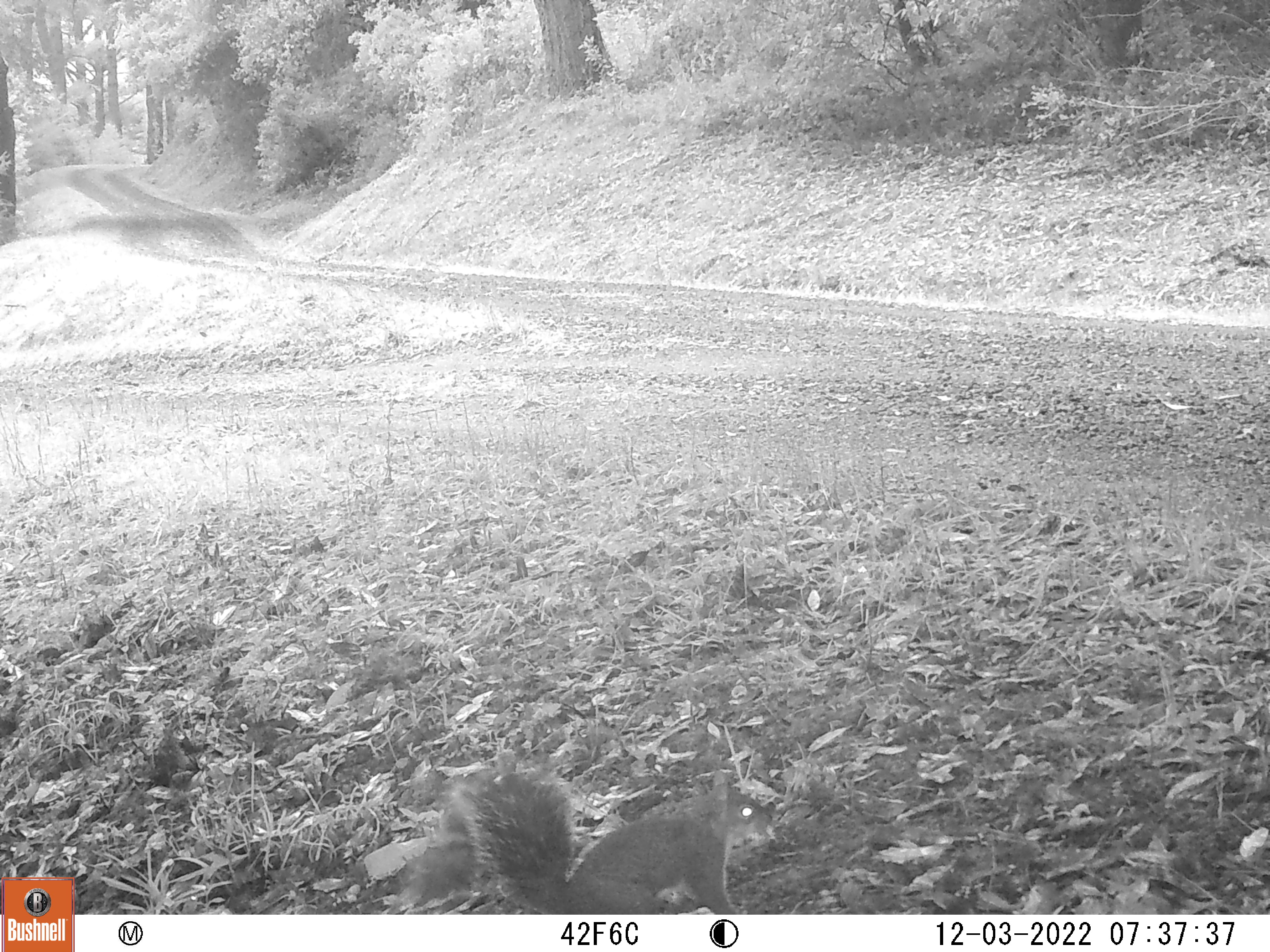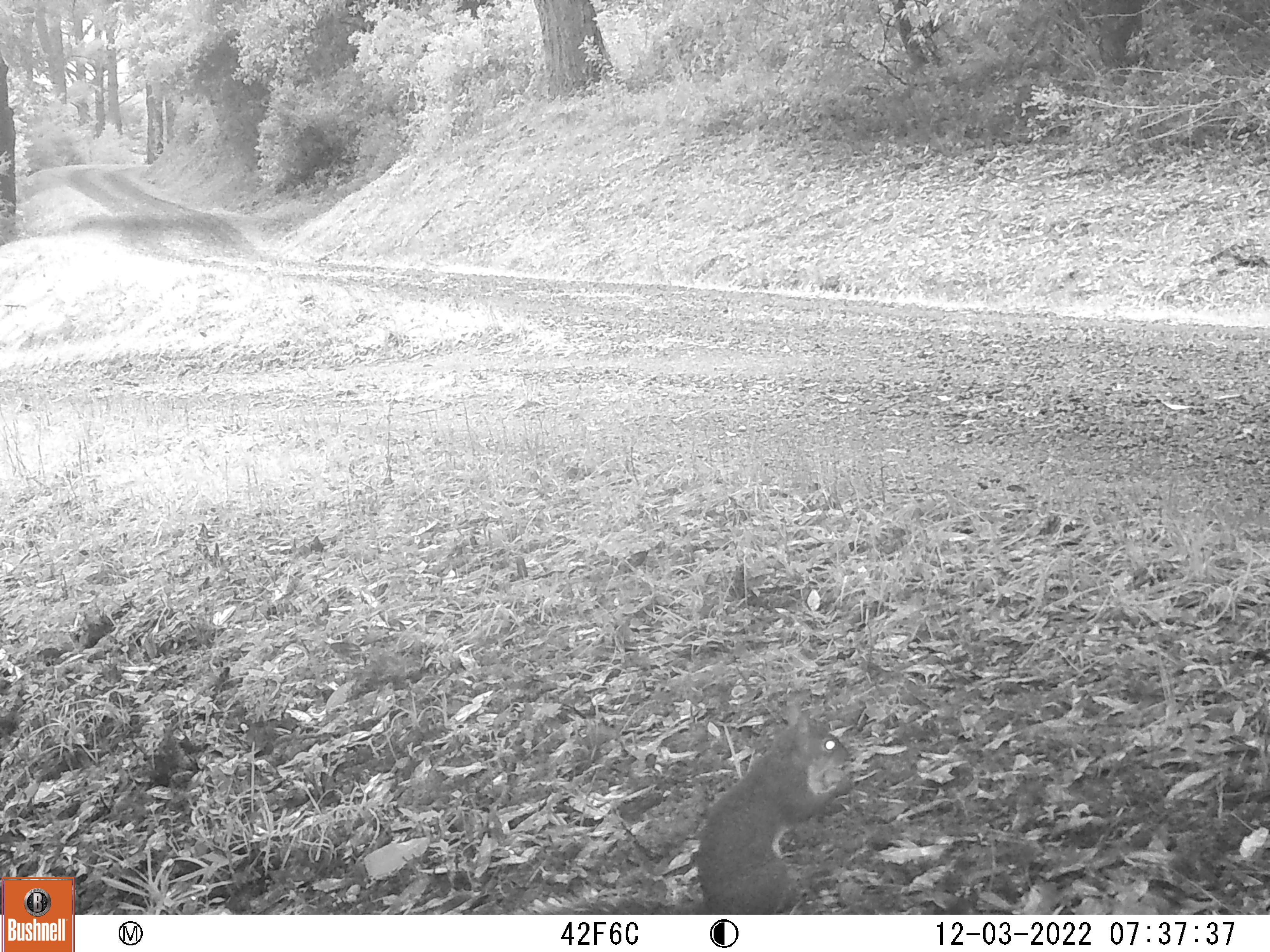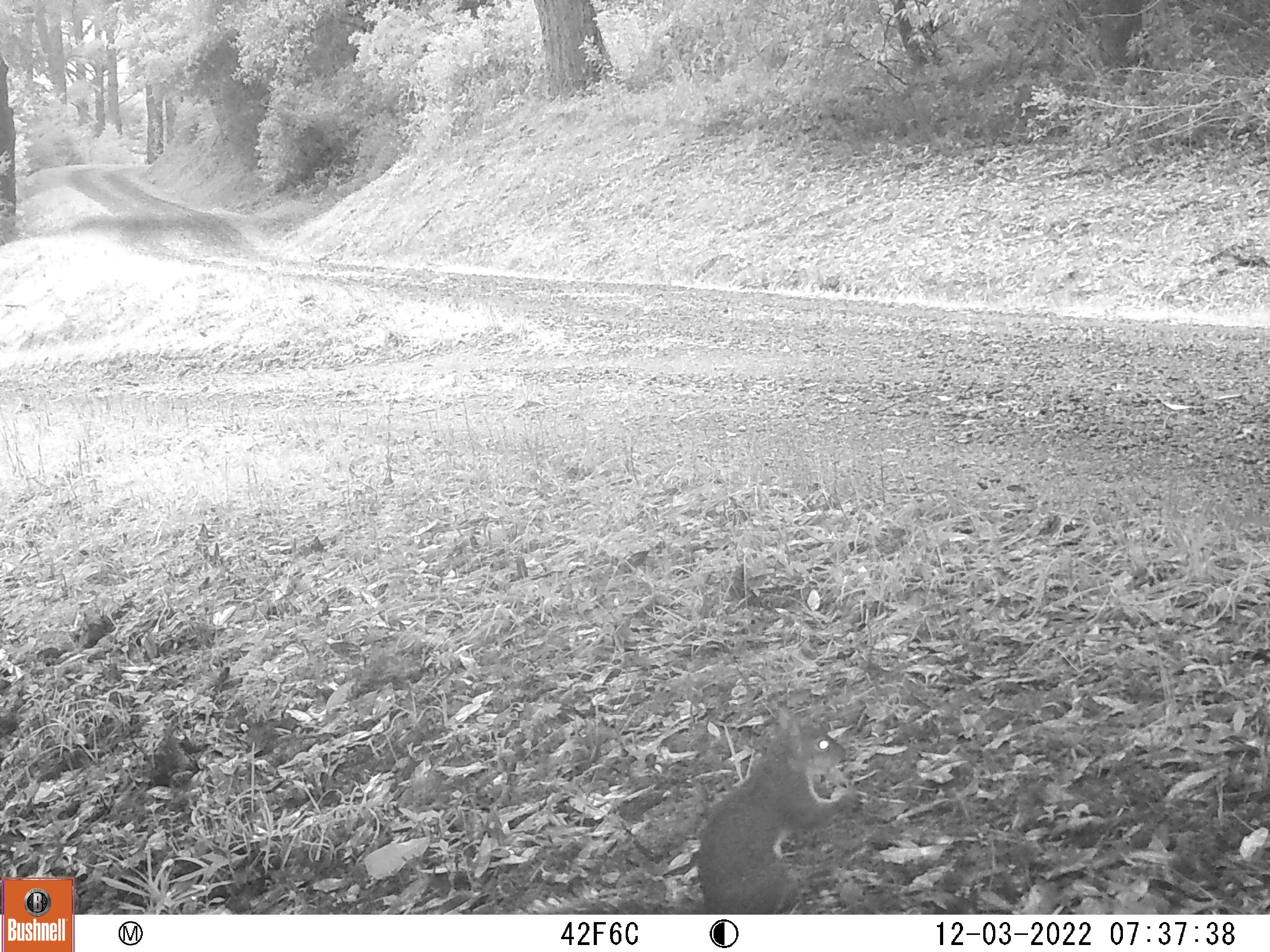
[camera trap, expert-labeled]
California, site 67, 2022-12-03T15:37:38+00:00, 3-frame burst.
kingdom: Animalia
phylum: Chordata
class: Mammalia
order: Rodentia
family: Sciuridae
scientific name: Sciuridae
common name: squirrel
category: unknown squirrel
Unknown squirrel (squirrel) (Sciuridae).